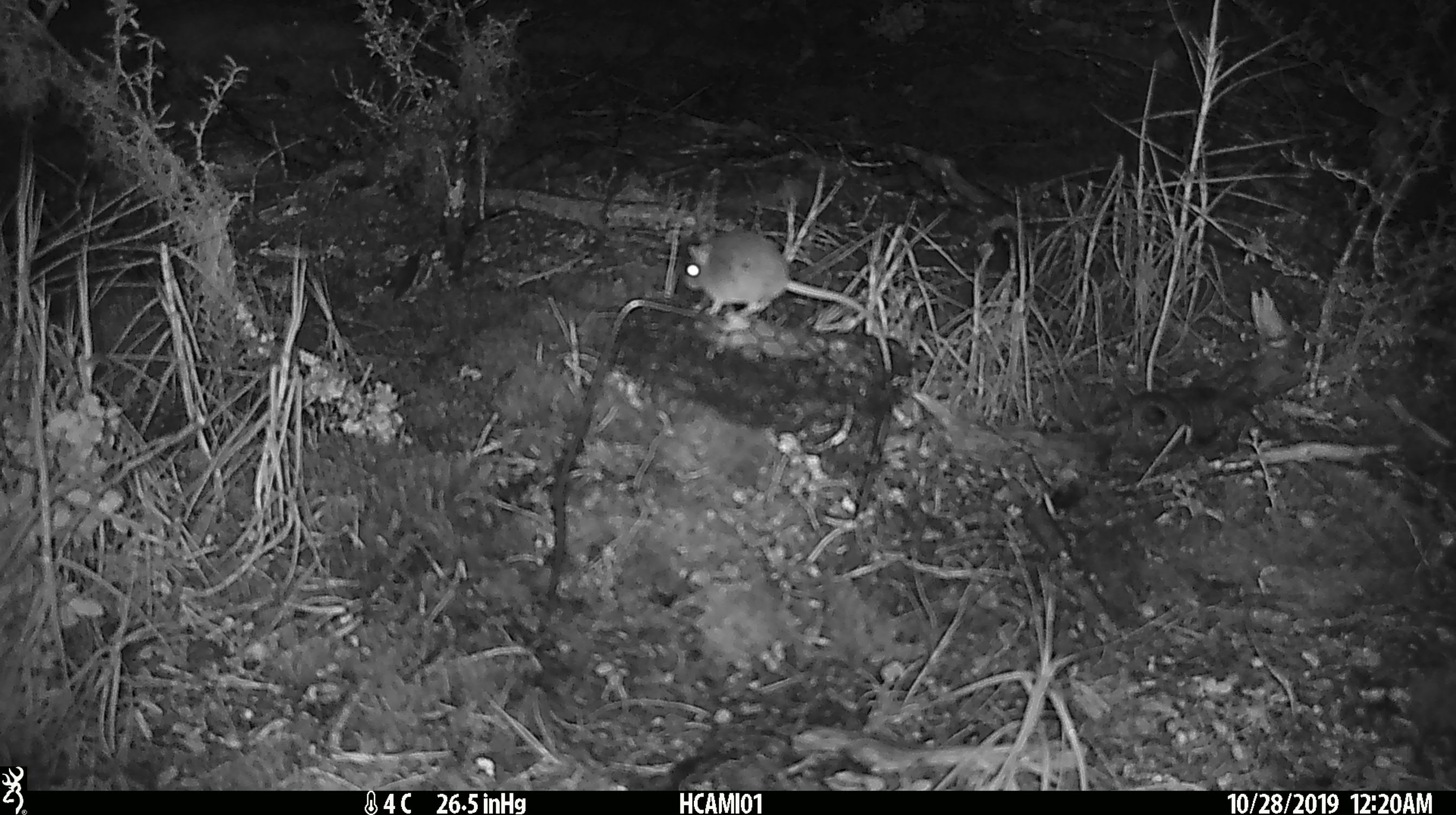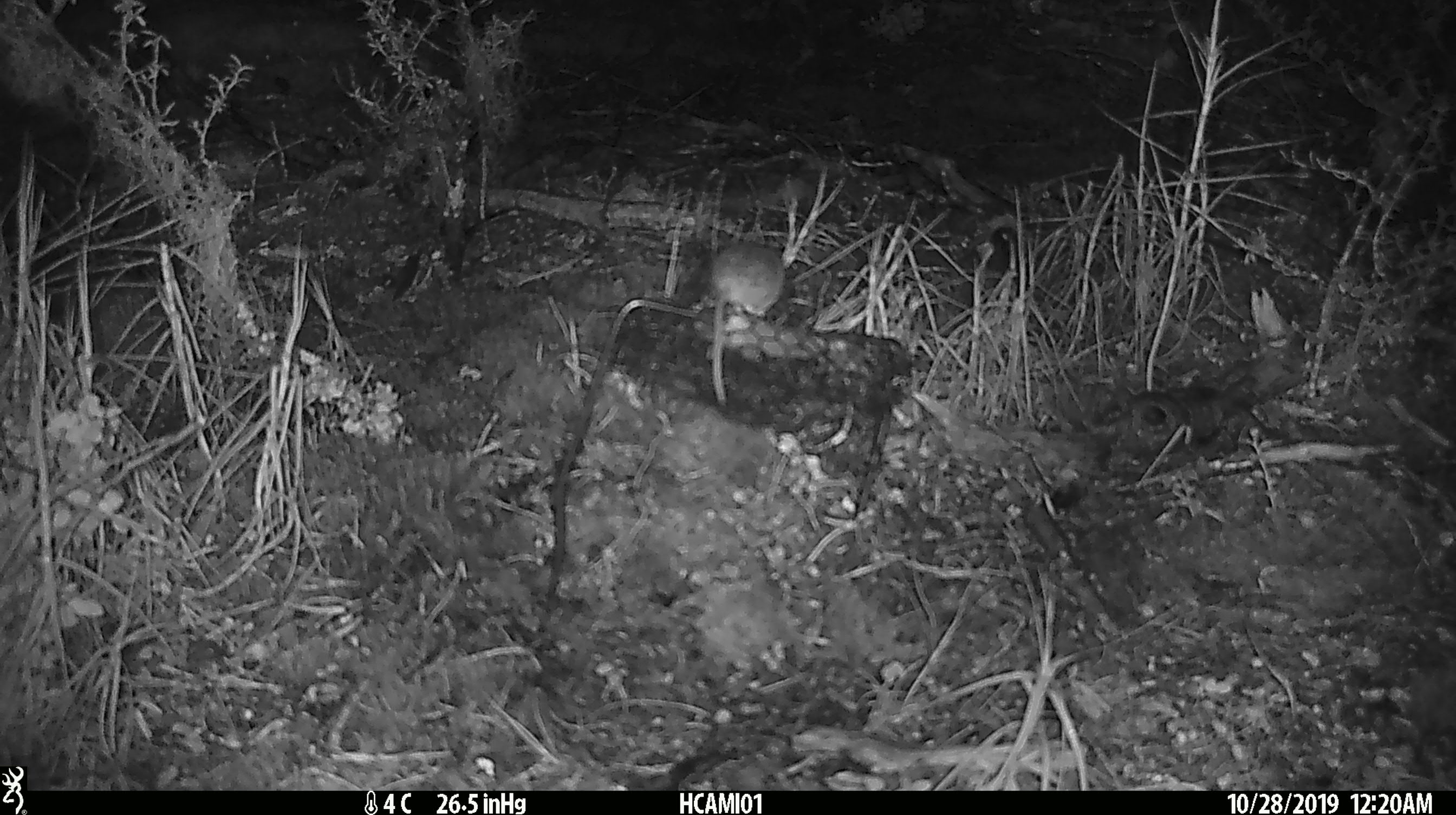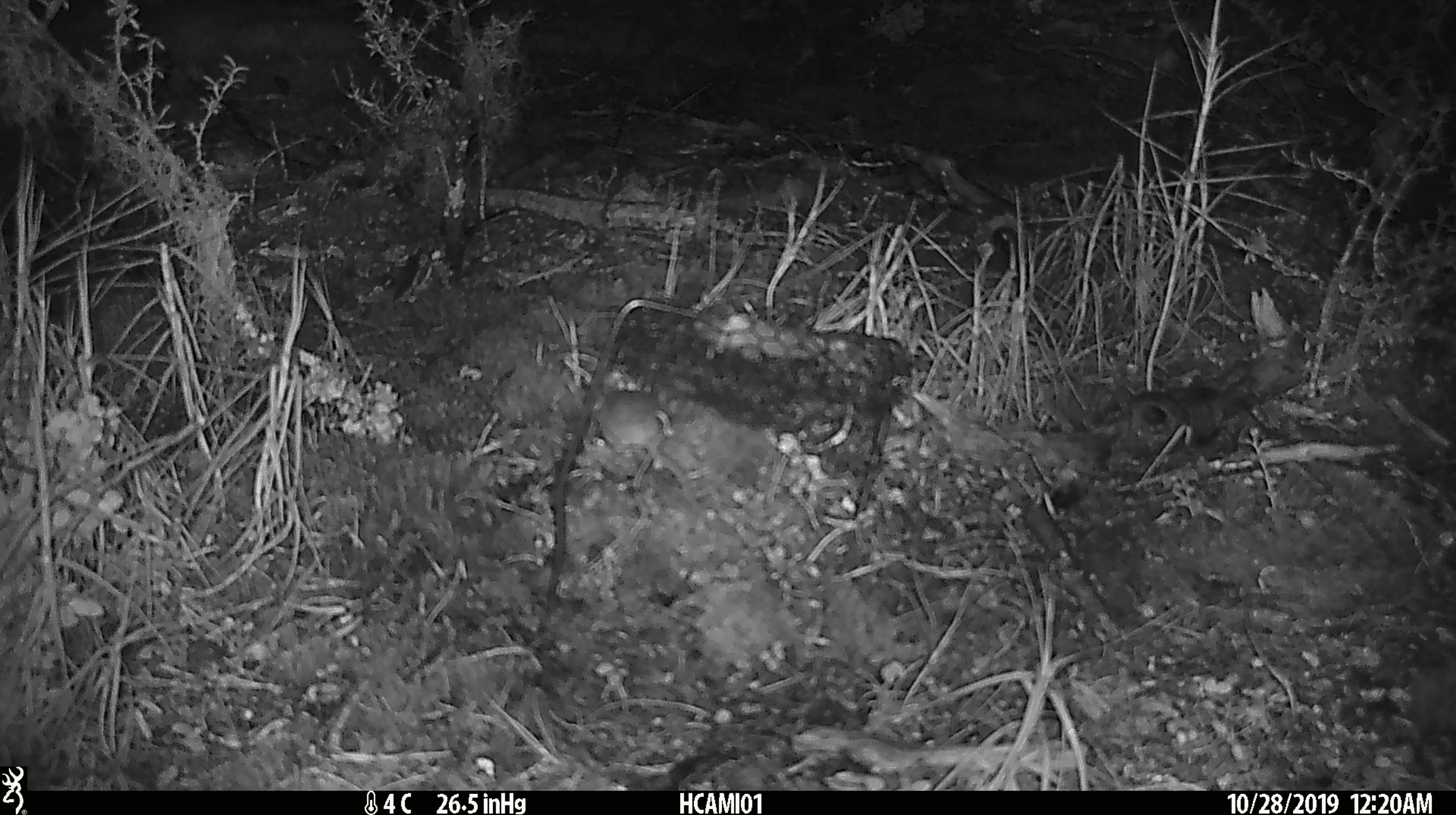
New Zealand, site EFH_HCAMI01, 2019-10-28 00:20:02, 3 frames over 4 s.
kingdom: Animalia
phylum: Chordata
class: Mammalia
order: Rodentia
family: Muridae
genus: Mus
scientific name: Mus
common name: mouse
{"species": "mouse (Mus)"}